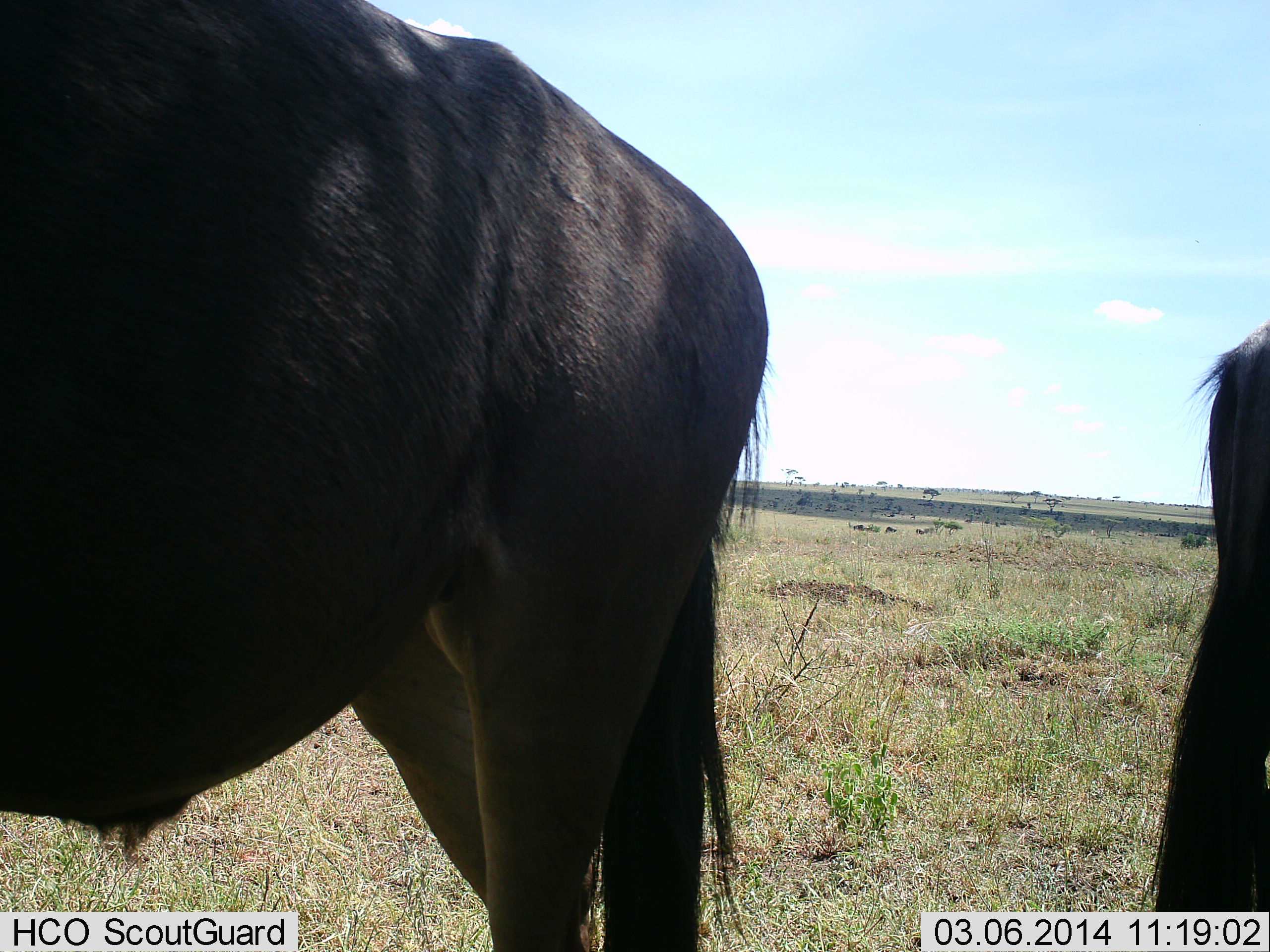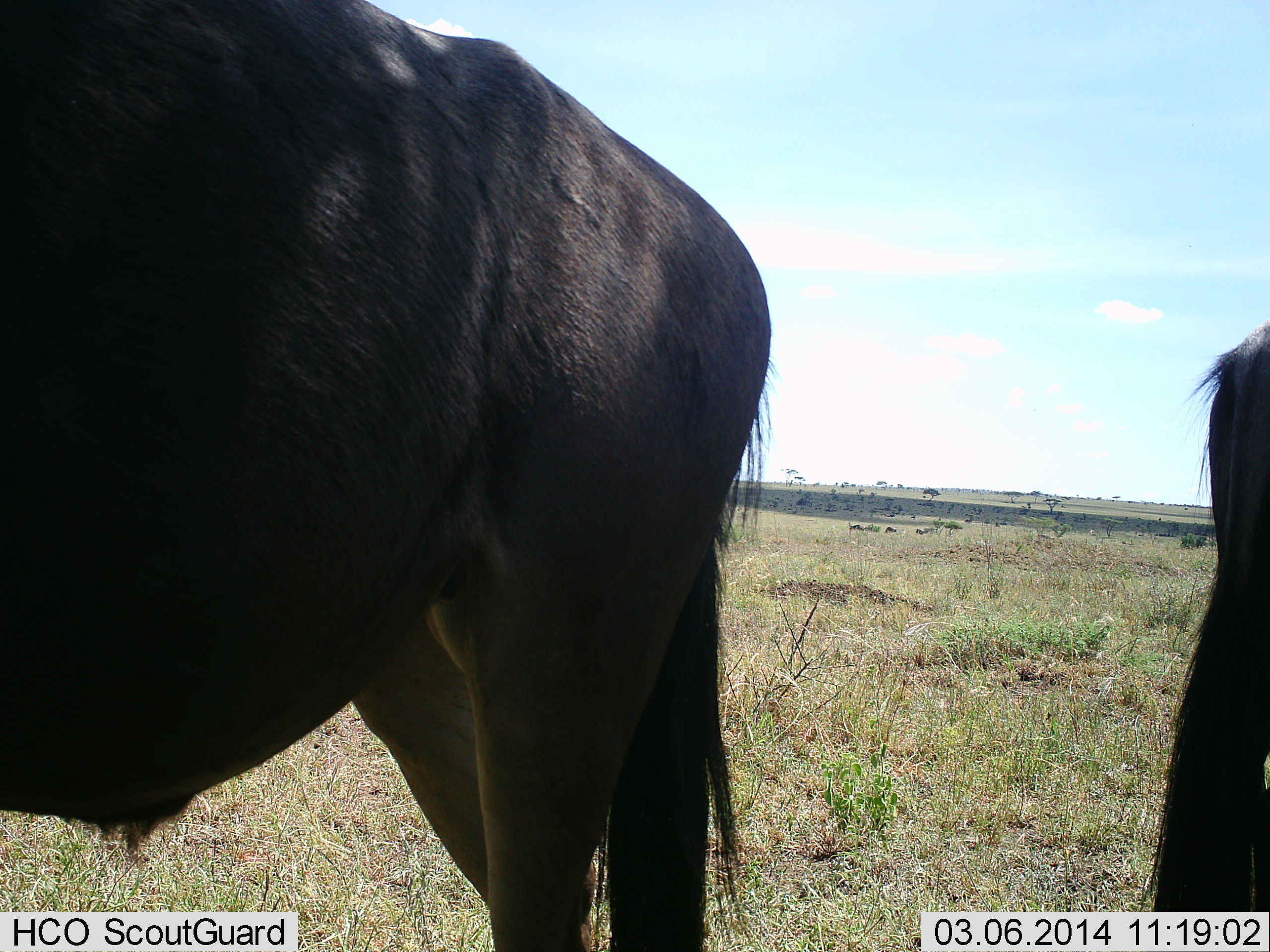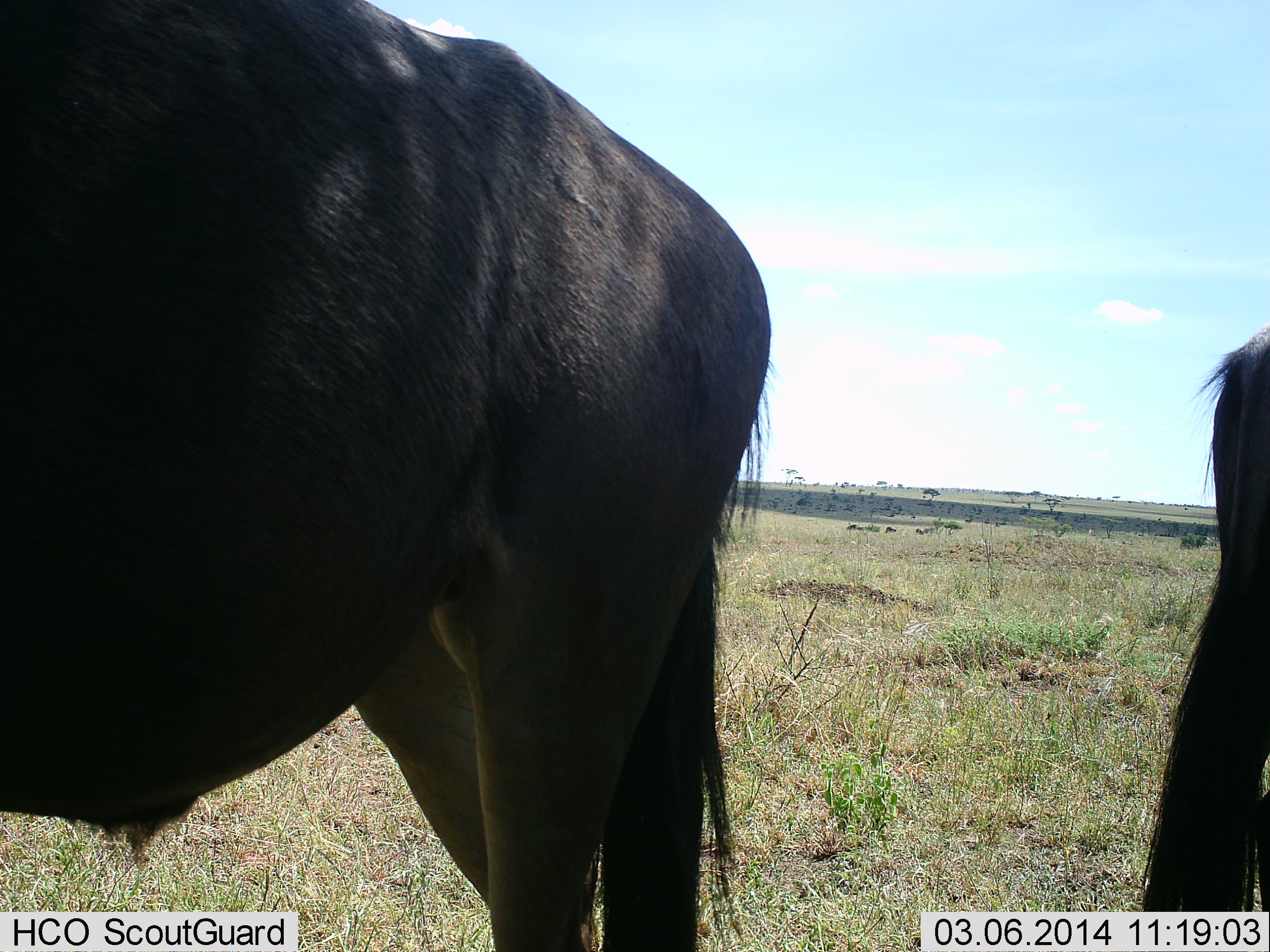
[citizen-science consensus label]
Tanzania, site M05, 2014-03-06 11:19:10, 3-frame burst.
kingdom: Animalia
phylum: Chordata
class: Mammalia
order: Artiodactyla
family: Bovidae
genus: Connochaetes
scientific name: Connochaetes taurinus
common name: blue wildebeest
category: wildebeest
Wildebeest (blue wildebeest) (Connochaetes taurinus), count 2. Behavior (volunteer vote fractions): standing 94%, resting 3%, moving 16%, interacting 0%. Young present (vote fraction): 0%. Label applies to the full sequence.